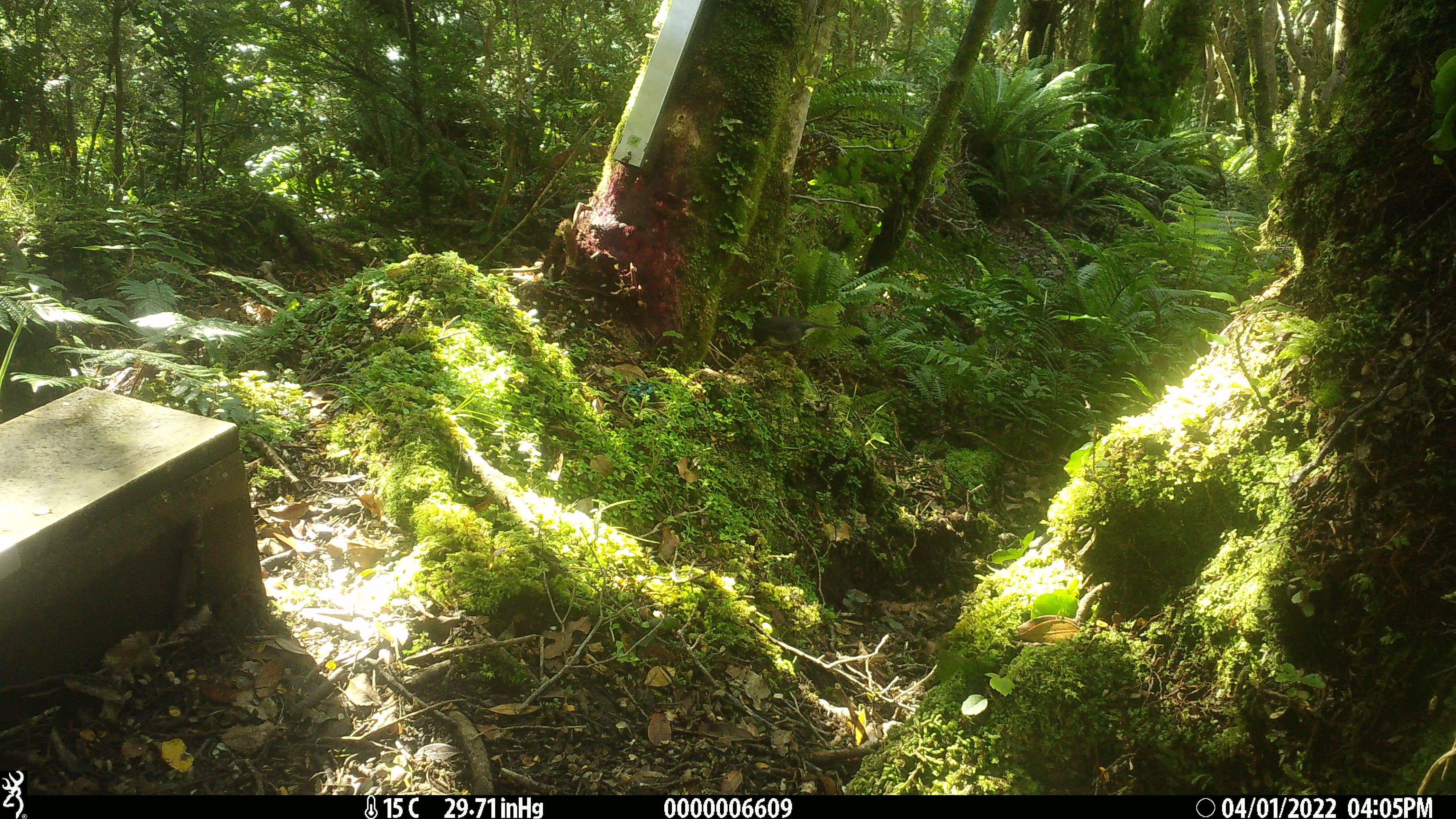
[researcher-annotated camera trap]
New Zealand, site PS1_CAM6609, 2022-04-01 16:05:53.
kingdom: Animalia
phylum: Chordata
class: Aves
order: Passeriformes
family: Petroicidae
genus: Petroica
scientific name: Petroica australis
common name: new zealand robin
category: robin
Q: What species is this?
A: Robin (new zealand robin) (Petroica australis).